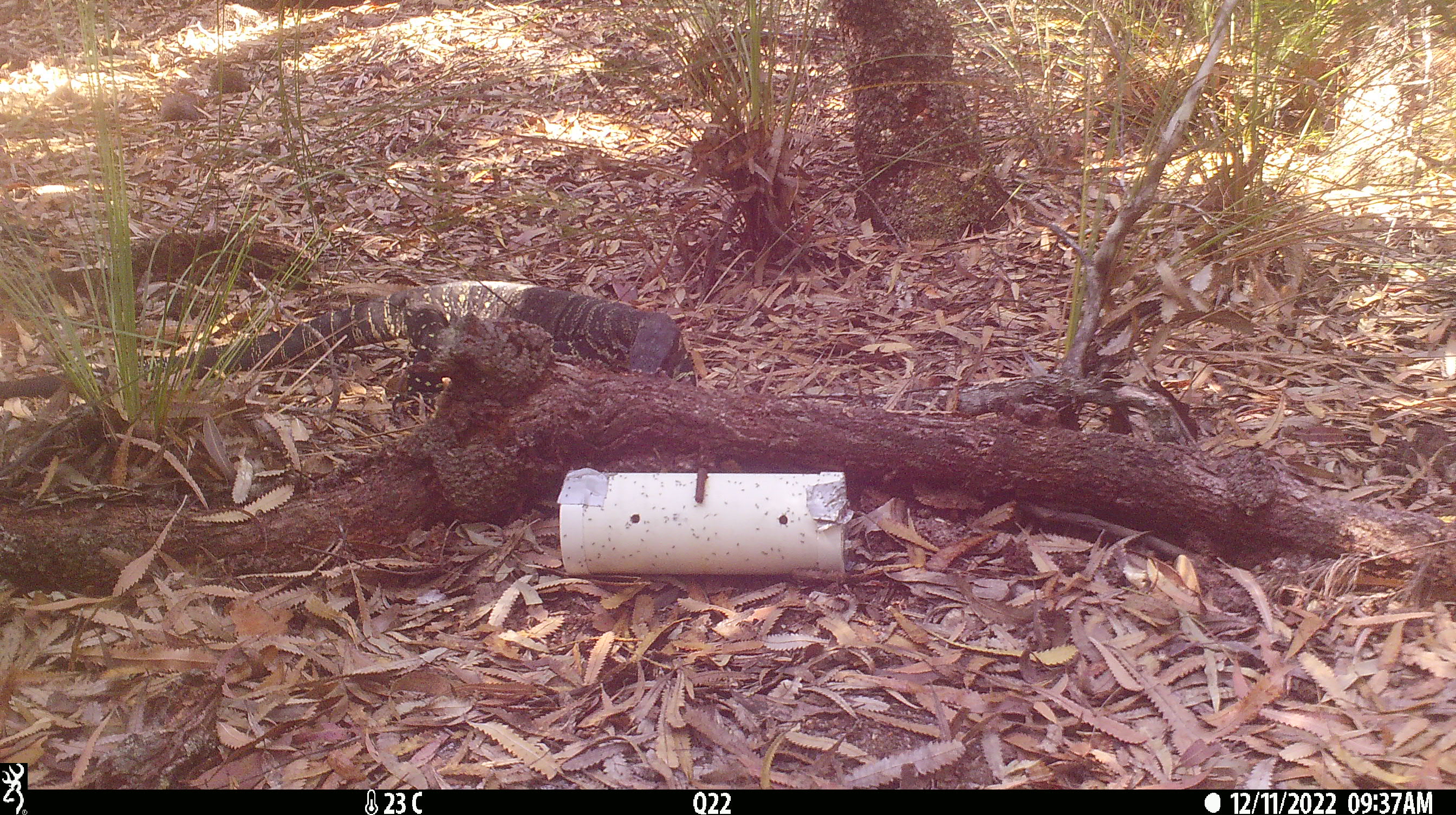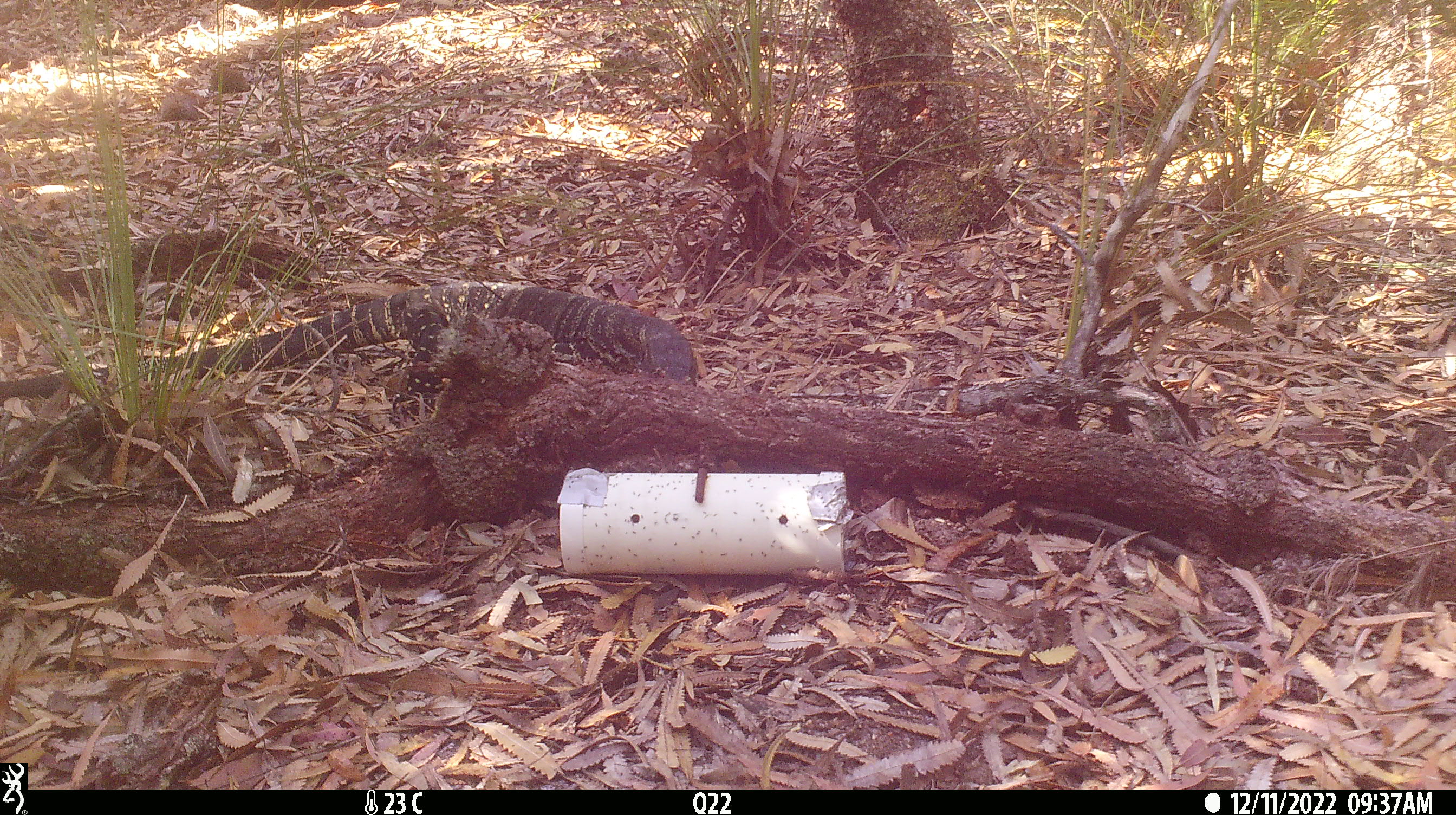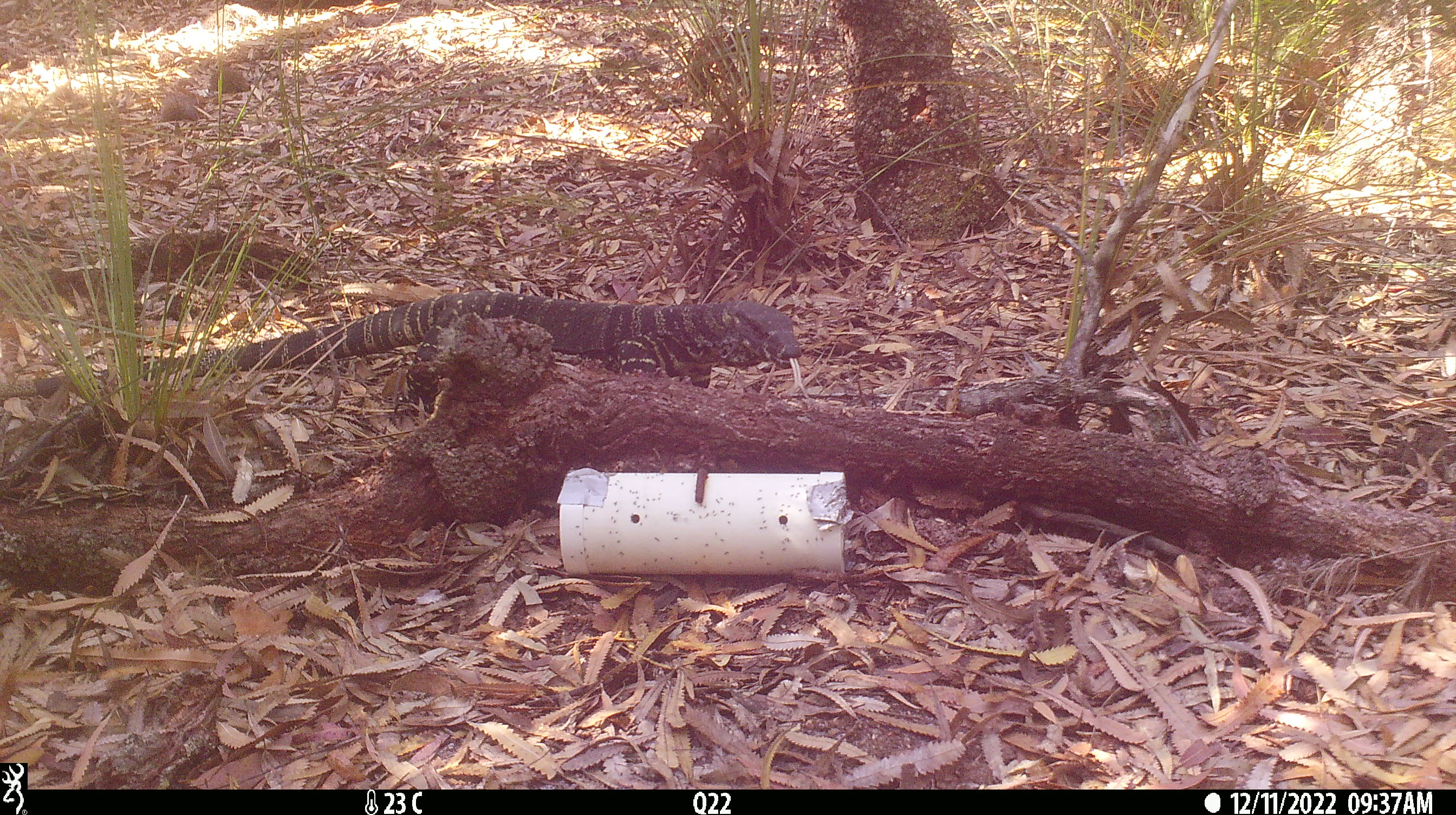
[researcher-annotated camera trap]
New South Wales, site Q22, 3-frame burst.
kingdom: Animalia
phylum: Chordata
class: Reptilia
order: Squamata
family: Varanidae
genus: Varanus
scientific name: Varanus varius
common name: lace monitor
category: goanna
Goanna (lace monitor) (Varanus varius).